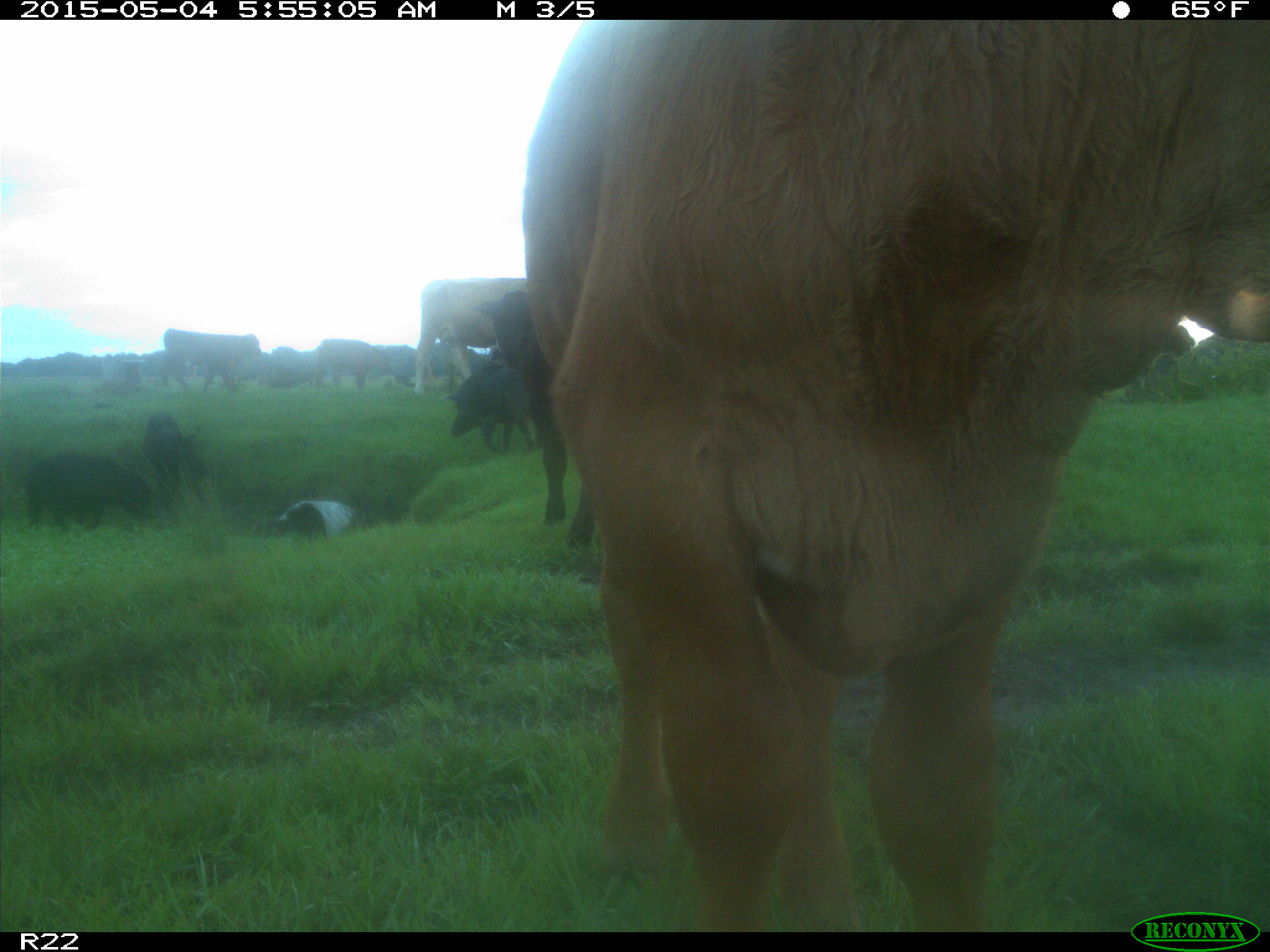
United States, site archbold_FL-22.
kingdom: Animalia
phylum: Chordata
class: Mammalia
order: Artiodactyla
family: Bovidae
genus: Bos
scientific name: Bos taurus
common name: domestic cow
Bos taurus (domestic cow).